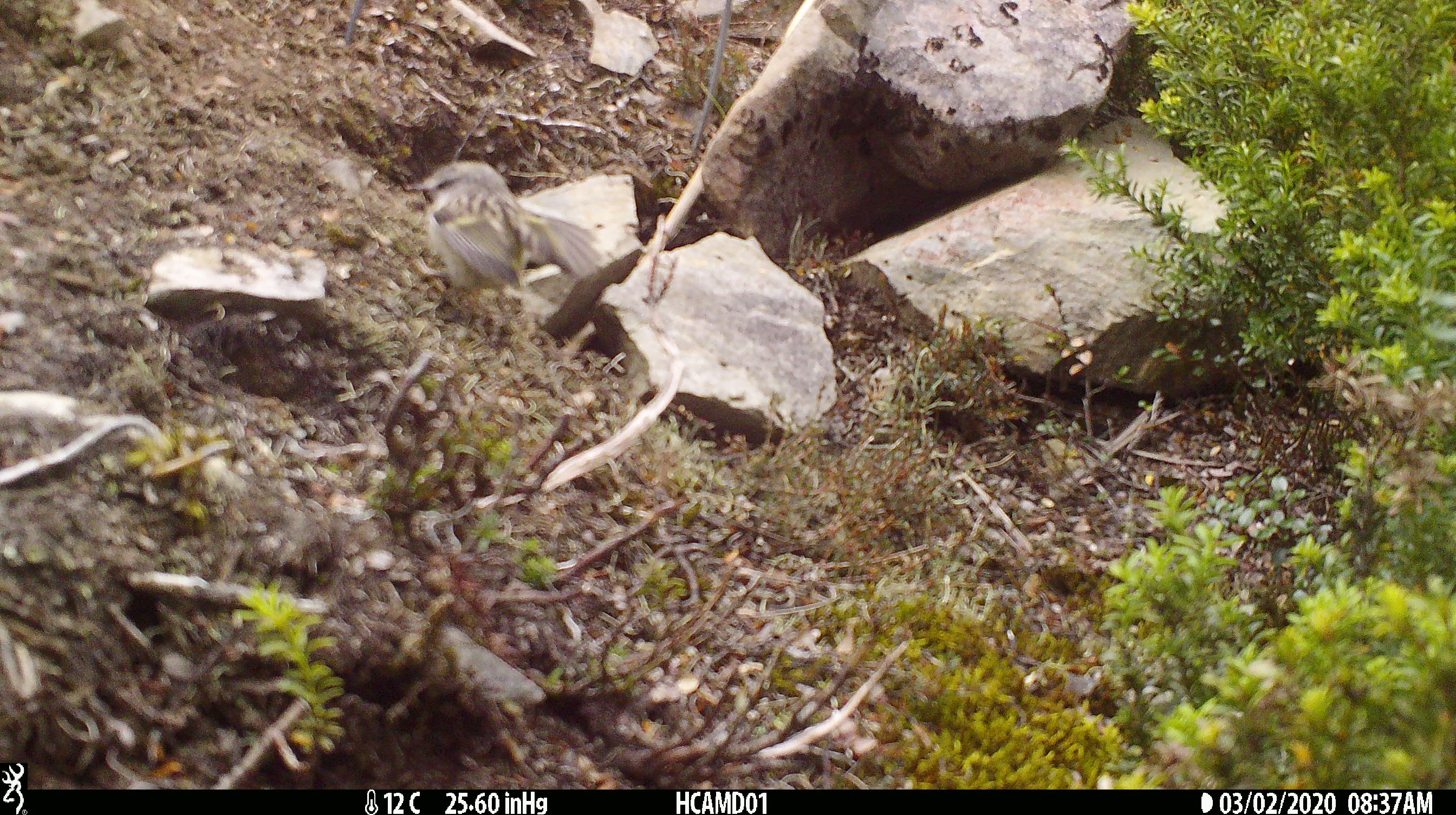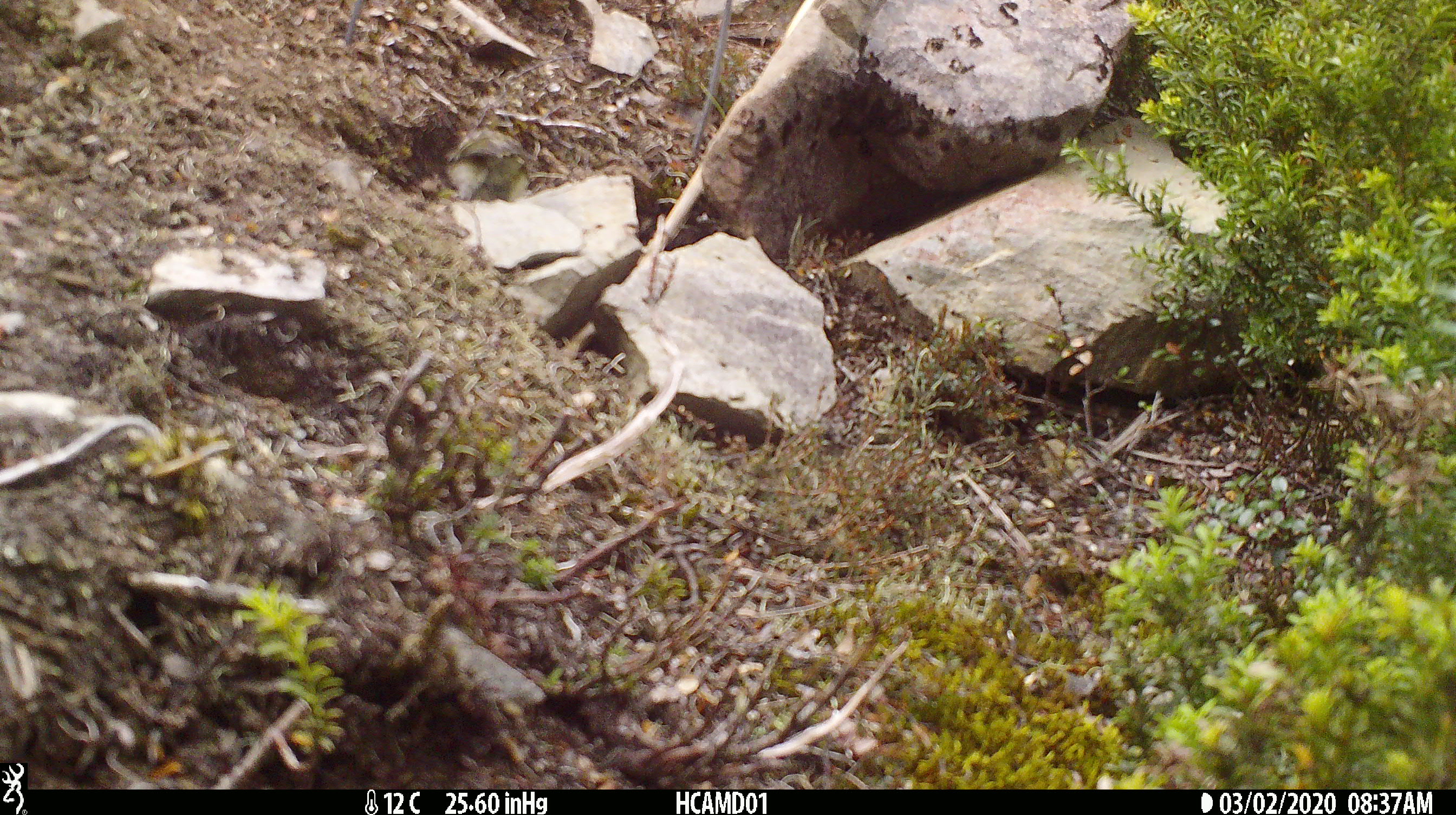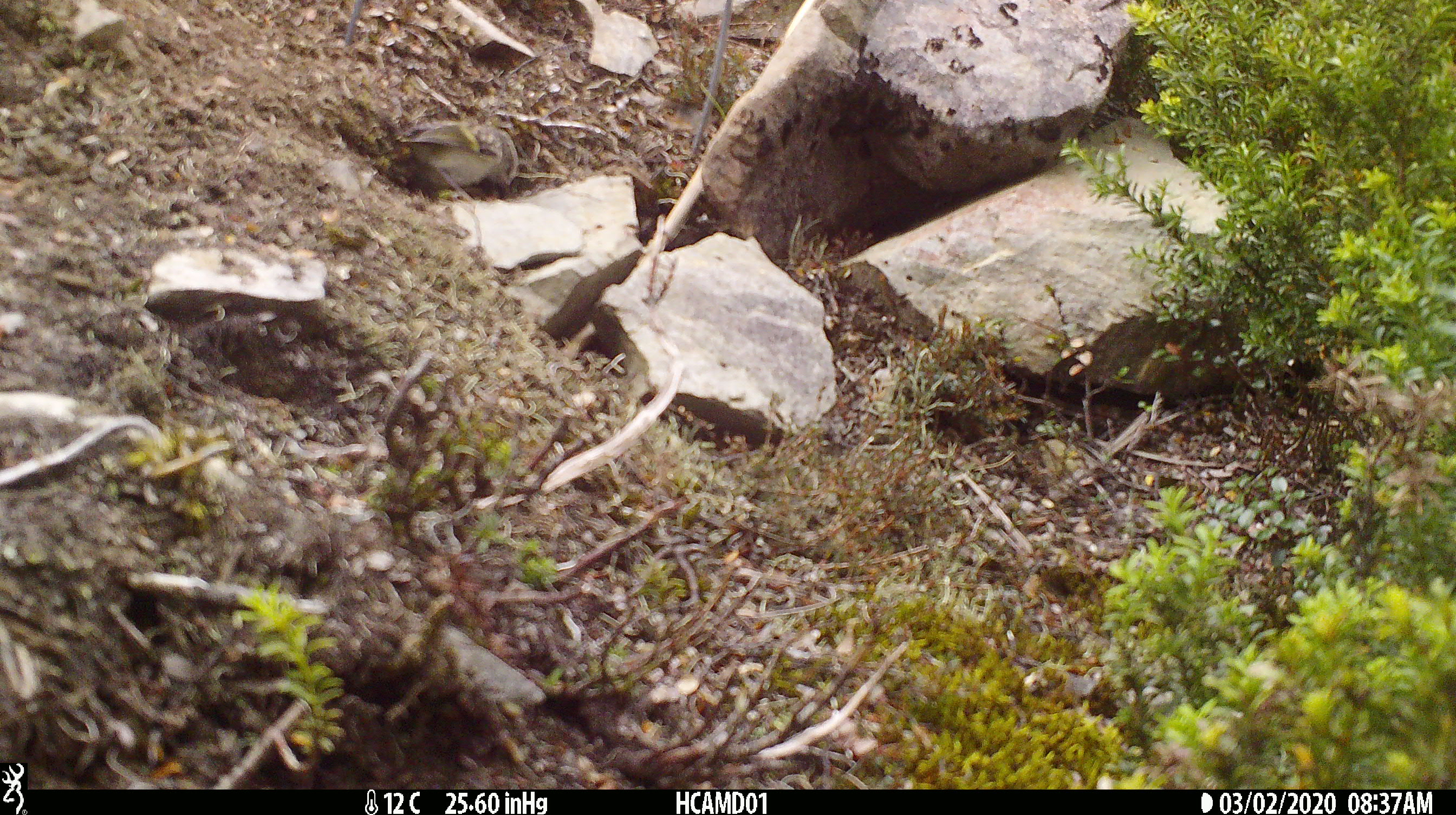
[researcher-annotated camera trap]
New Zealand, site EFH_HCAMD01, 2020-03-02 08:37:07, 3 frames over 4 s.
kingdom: Animalia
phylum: Chordata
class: Aves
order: Passeriformes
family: Acanthisittidae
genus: Acanthisitta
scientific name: Acanthisitta chloris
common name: rifleman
Rifleman (Acanthisitta chloris).